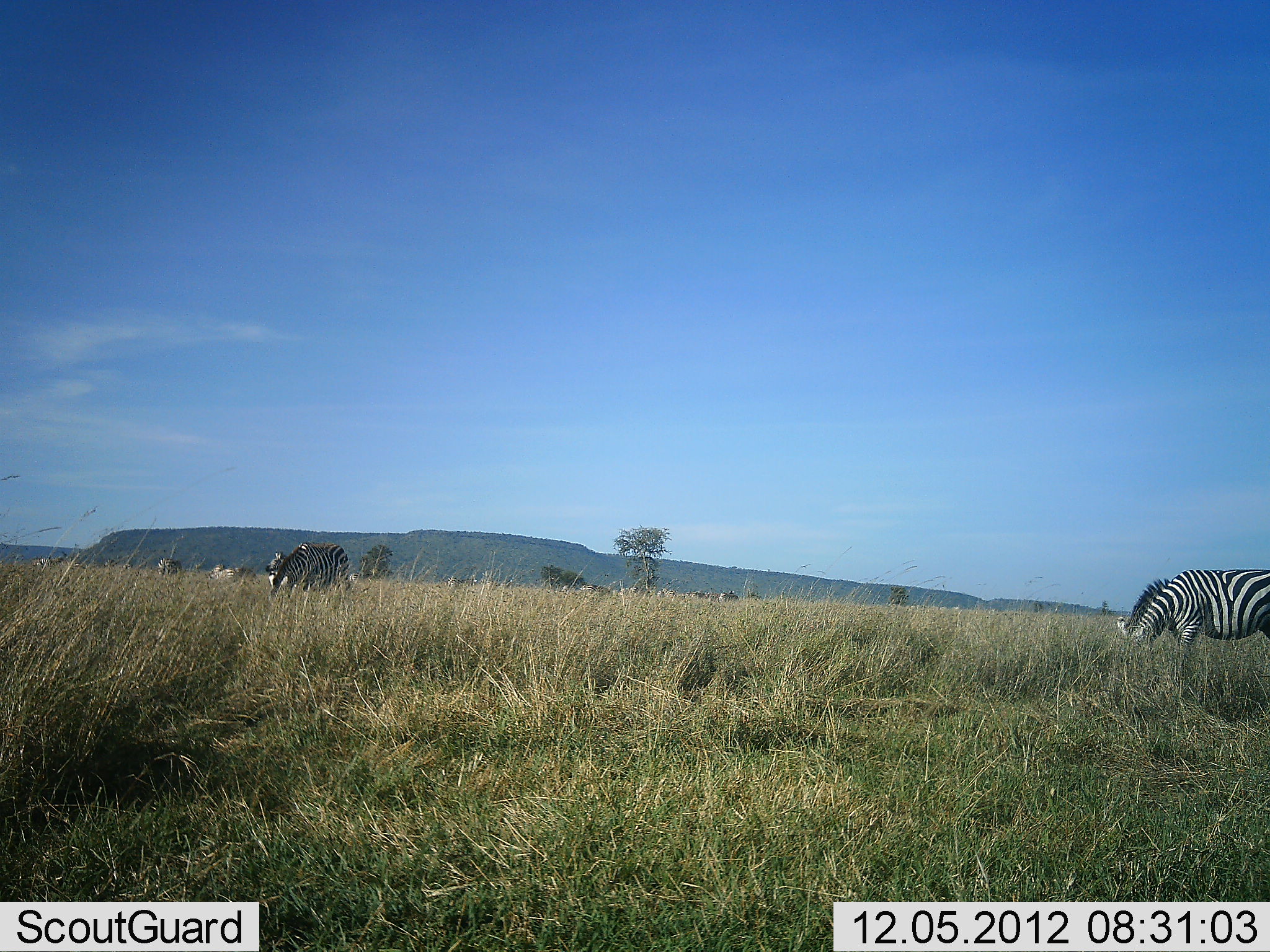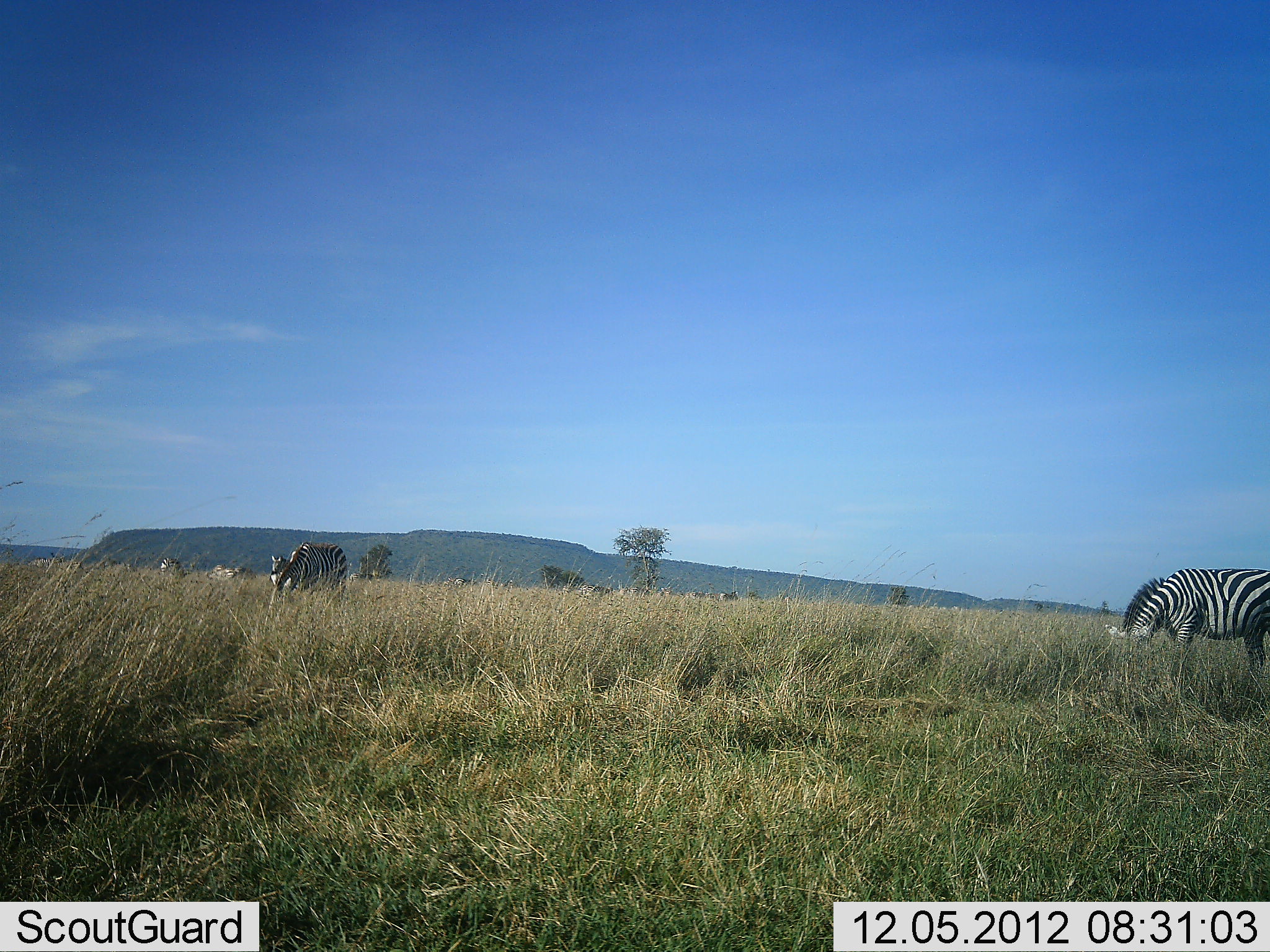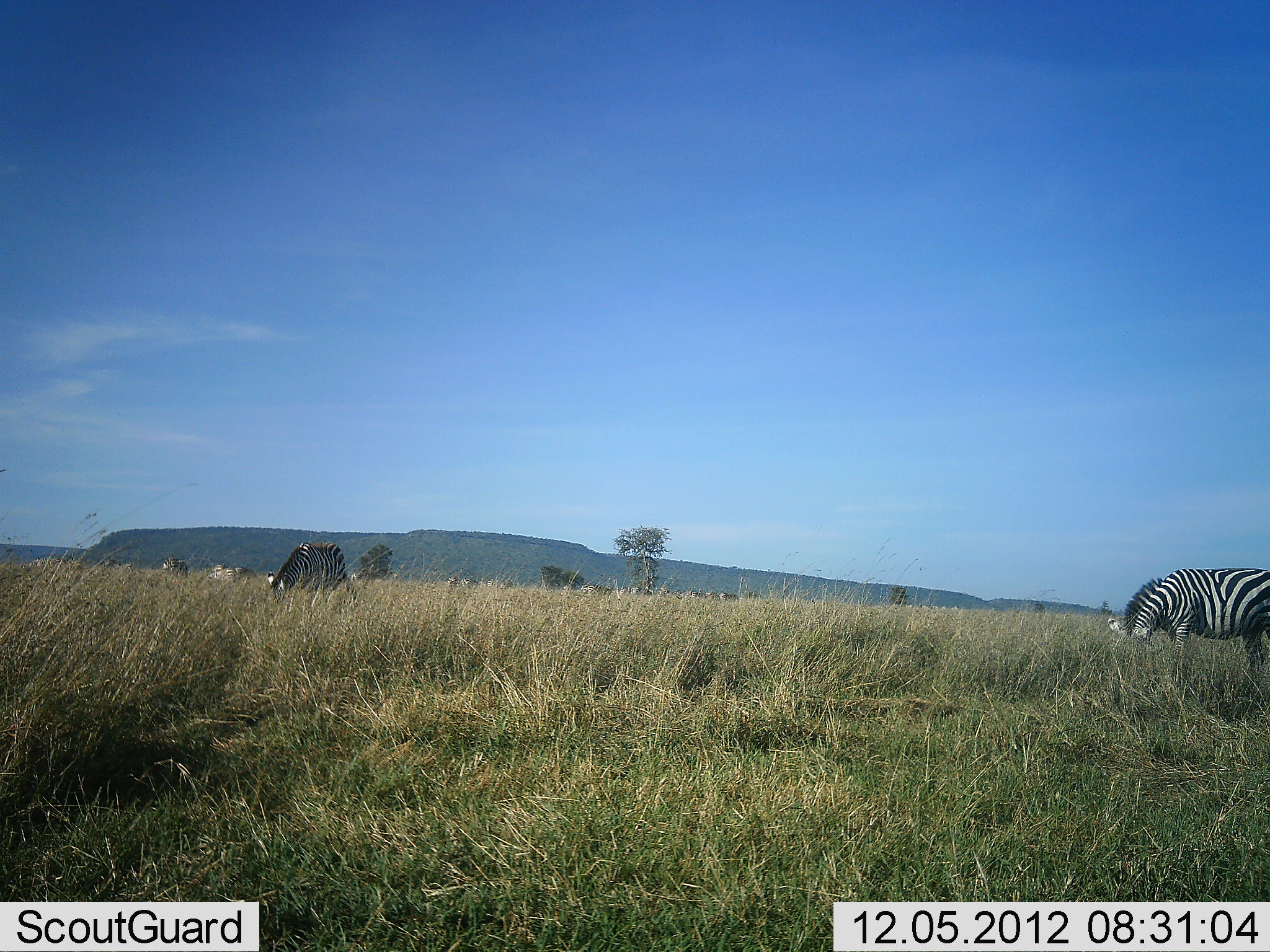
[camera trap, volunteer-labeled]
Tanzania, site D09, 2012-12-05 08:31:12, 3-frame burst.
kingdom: Animalia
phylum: Chordata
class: Mammalia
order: Perissodactyla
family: Equidae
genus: Equus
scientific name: Equus quagga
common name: plains zebra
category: zebra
Zebra (plains zebra) (Equus quagga), count 5. Behavior (volunteer vote fractions): standing 50%, resting 0%, moving 20%, interacting 10%. Young present (vote fraction): 0%. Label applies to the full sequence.